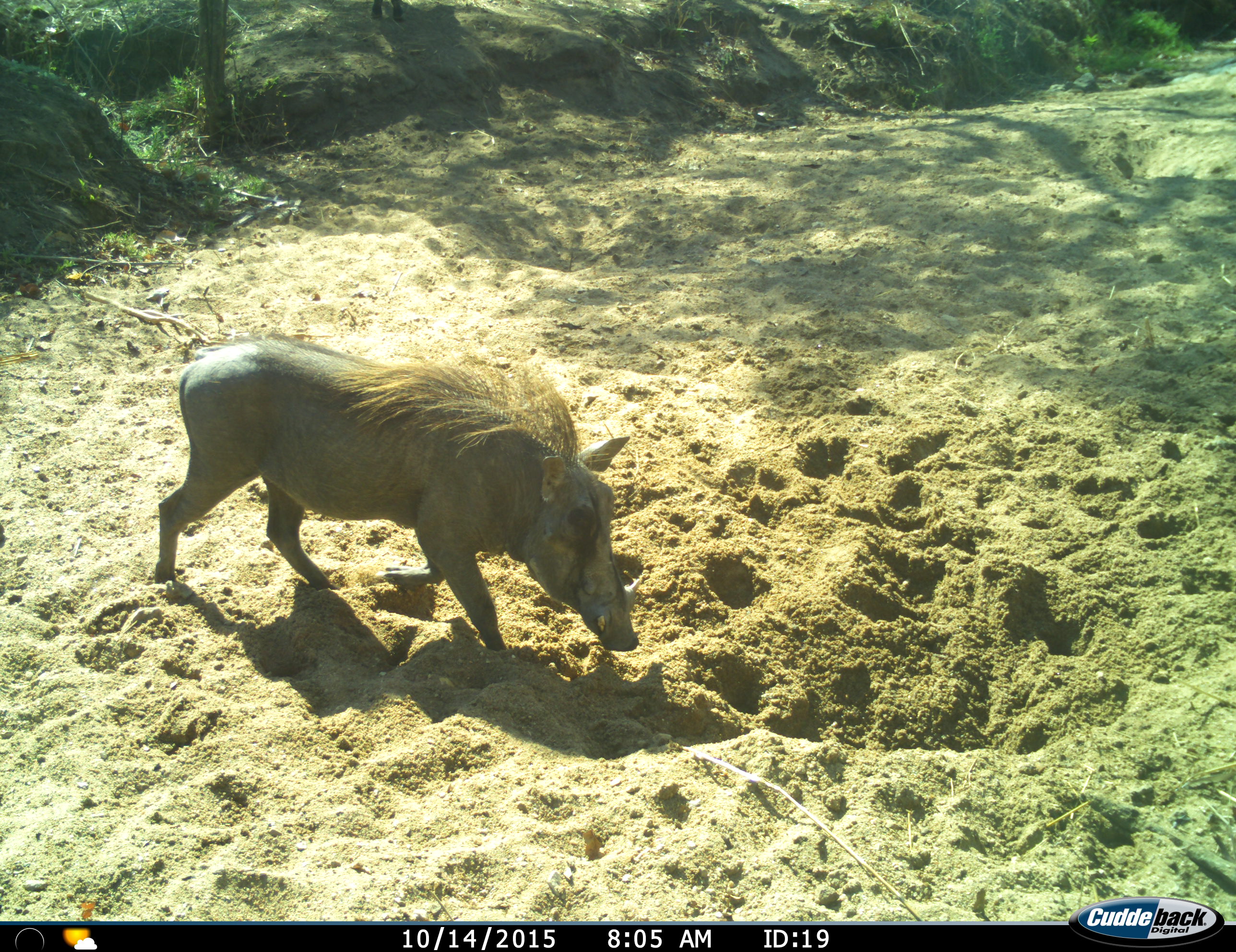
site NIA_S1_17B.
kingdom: Animalia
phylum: Chordata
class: Mammalia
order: Artiodactyla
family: Suidae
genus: Phacochoerus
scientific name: Phacochoerus africanus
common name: warthog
Warthog (Phacochoerus africanus), count 1. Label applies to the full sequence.